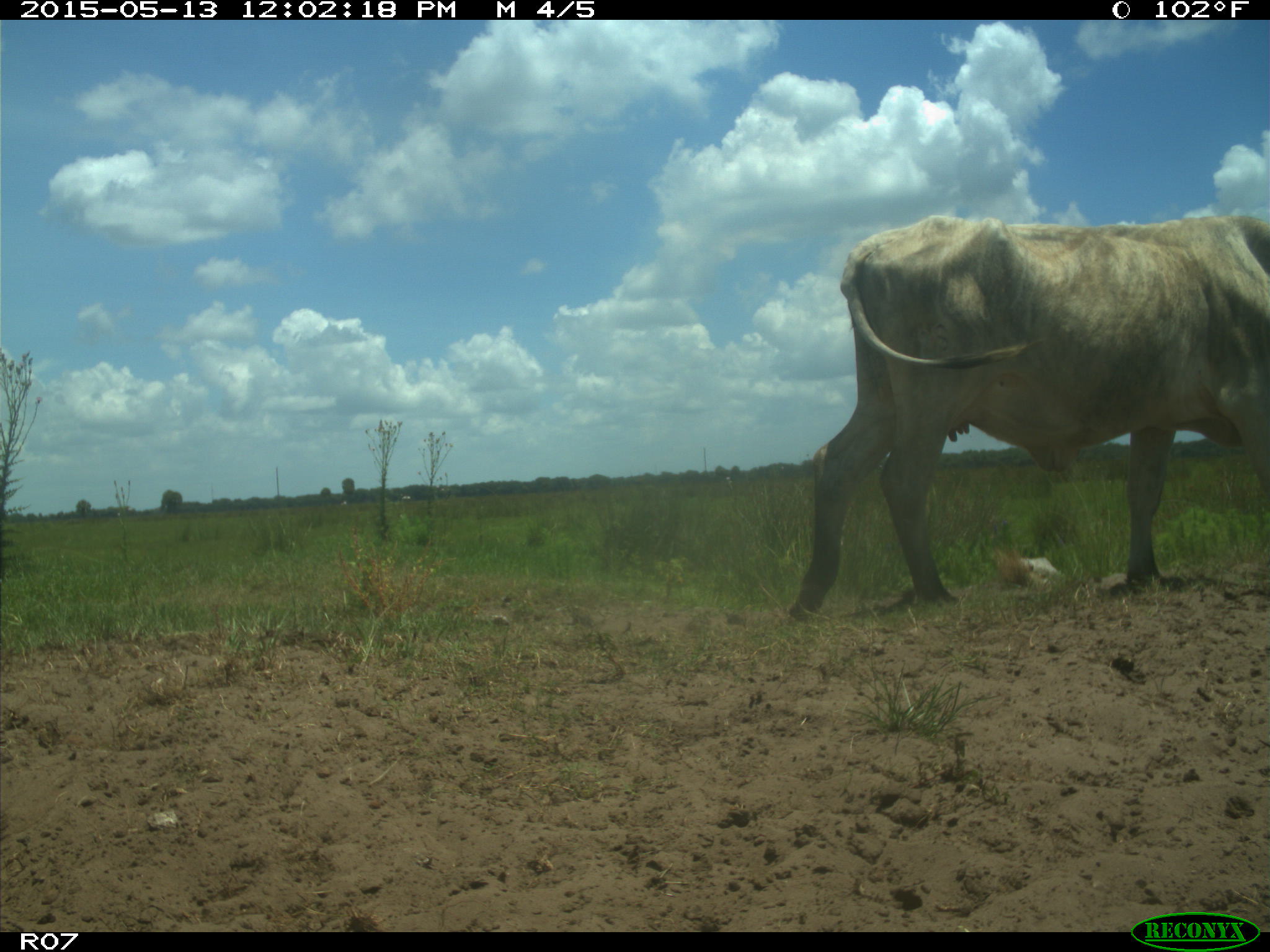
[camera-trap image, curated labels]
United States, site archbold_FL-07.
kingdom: Animalia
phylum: Chordata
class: Mammalia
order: Artiodactyla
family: Bovidae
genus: Bos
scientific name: Bos taurus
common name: domestic cow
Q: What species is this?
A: Bos taurus (domestic cow).